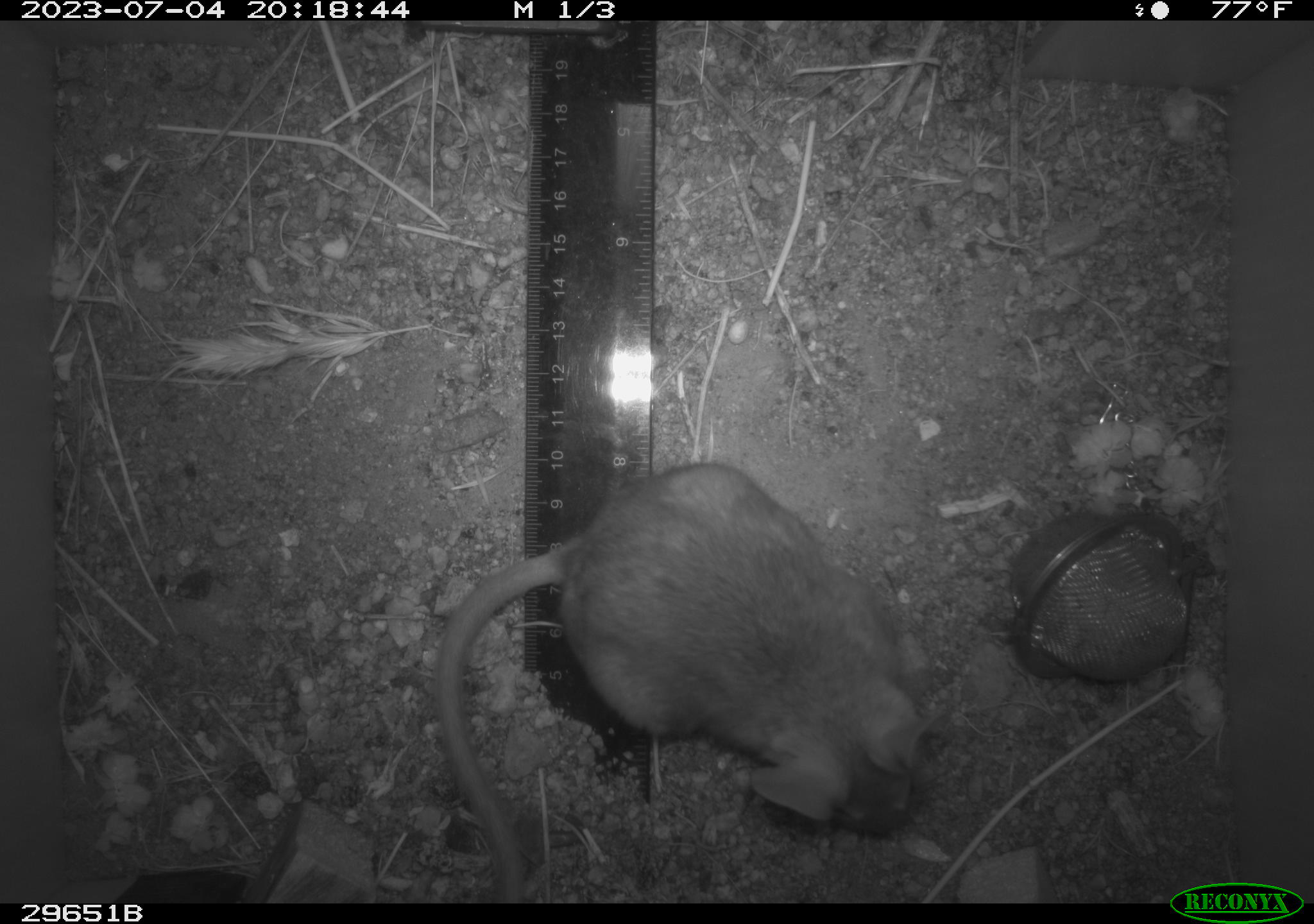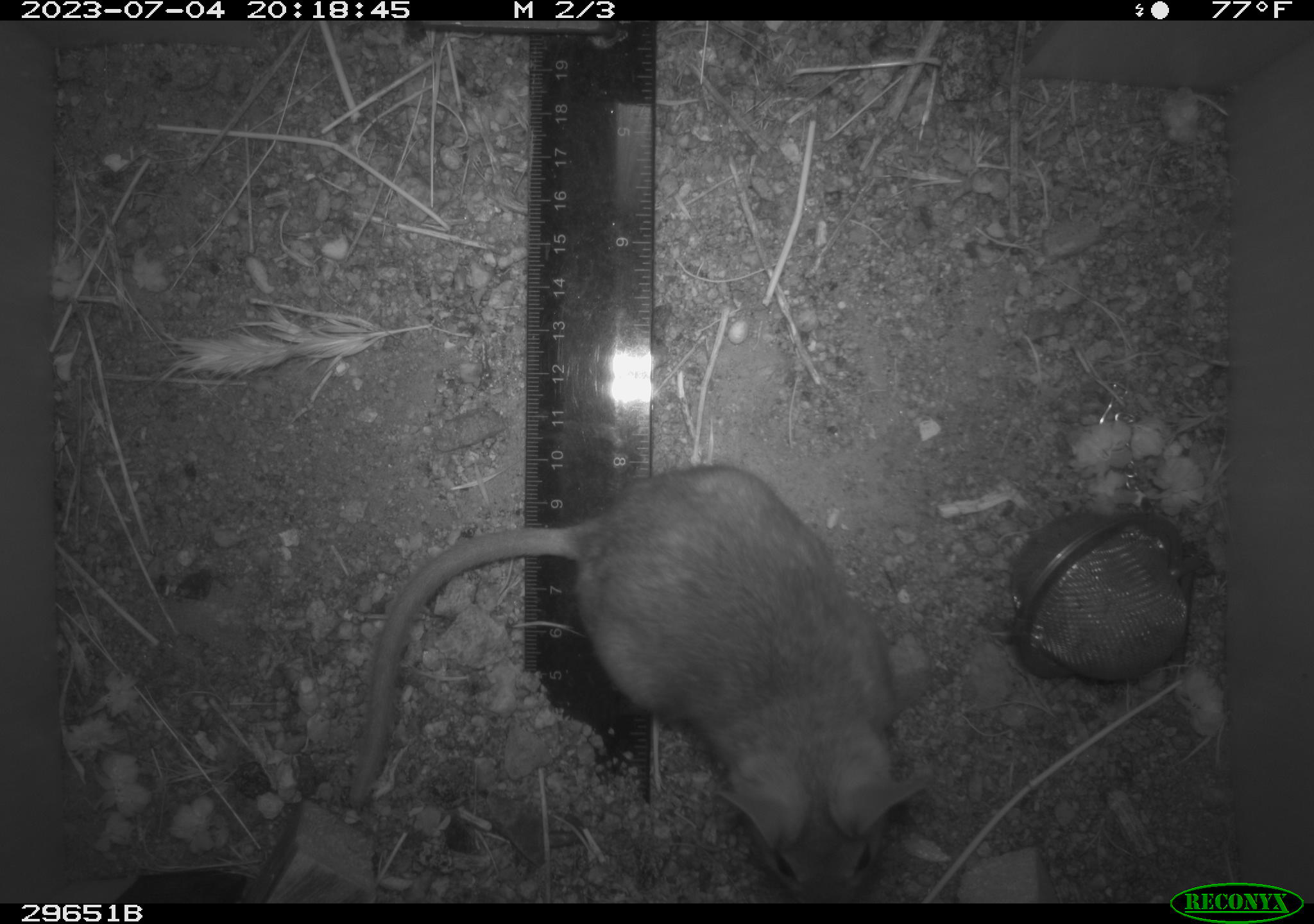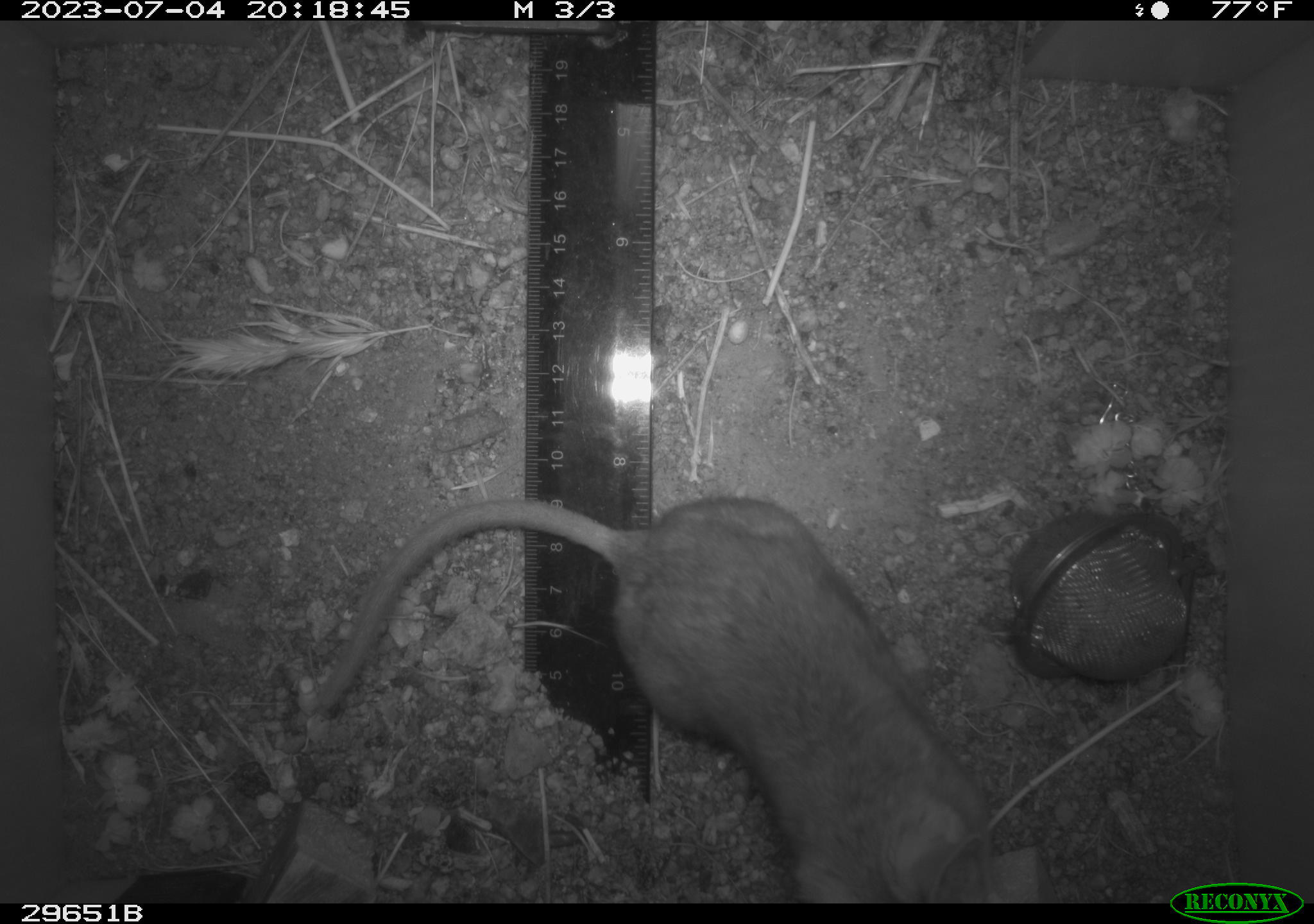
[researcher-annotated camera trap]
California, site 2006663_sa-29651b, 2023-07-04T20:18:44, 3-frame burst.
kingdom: Animalia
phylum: Chordata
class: Mammalia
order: Rodentia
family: Cricetidae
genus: Neotoma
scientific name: Neotoma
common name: pack rat or woodrat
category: neotoma species